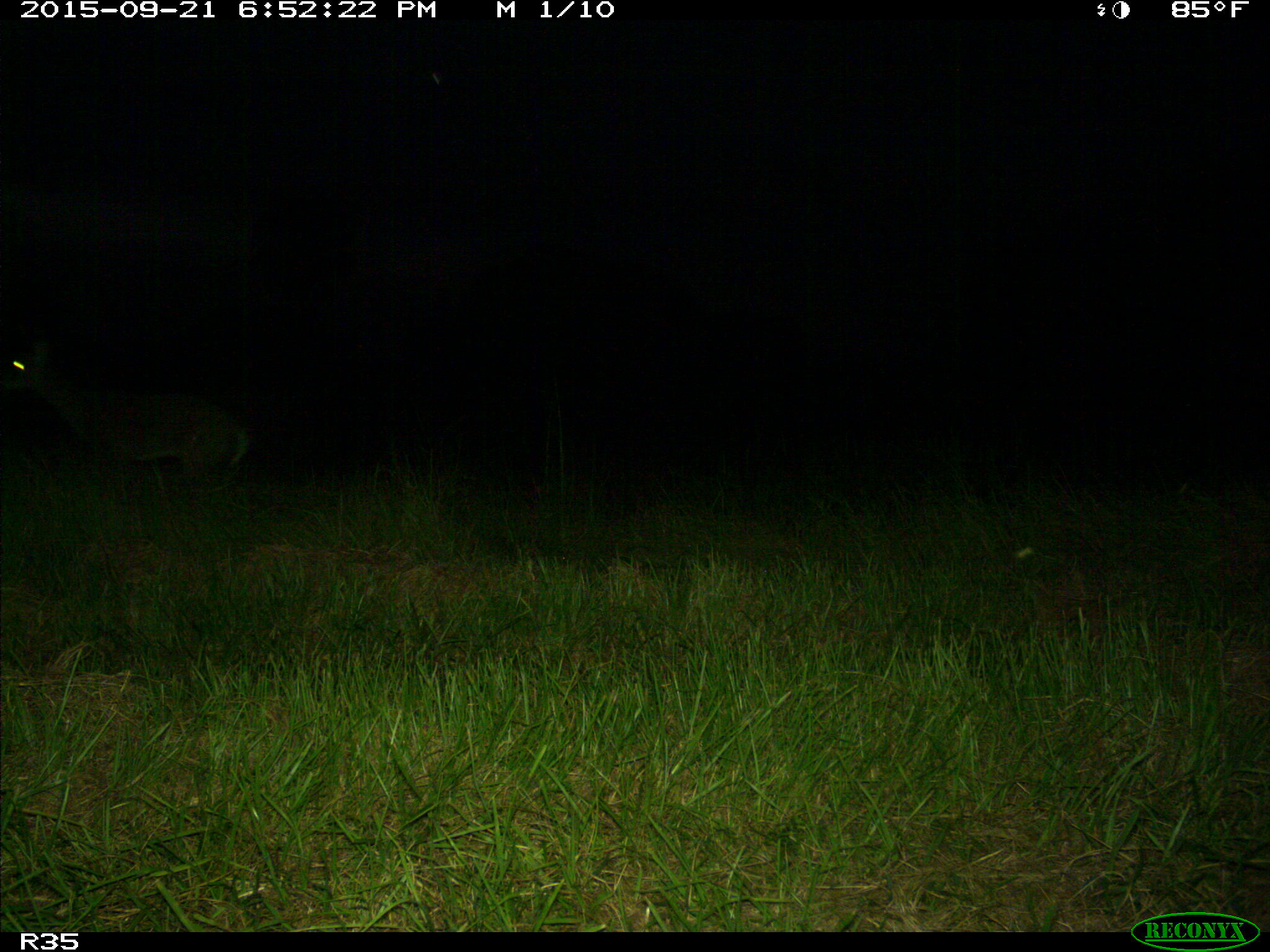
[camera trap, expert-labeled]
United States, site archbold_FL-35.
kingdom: Animalia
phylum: Chordata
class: Mammalia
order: Artiodactyla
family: Cervidae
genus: Odocoileus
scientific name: Odocoileus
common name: deer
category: unidentified deer